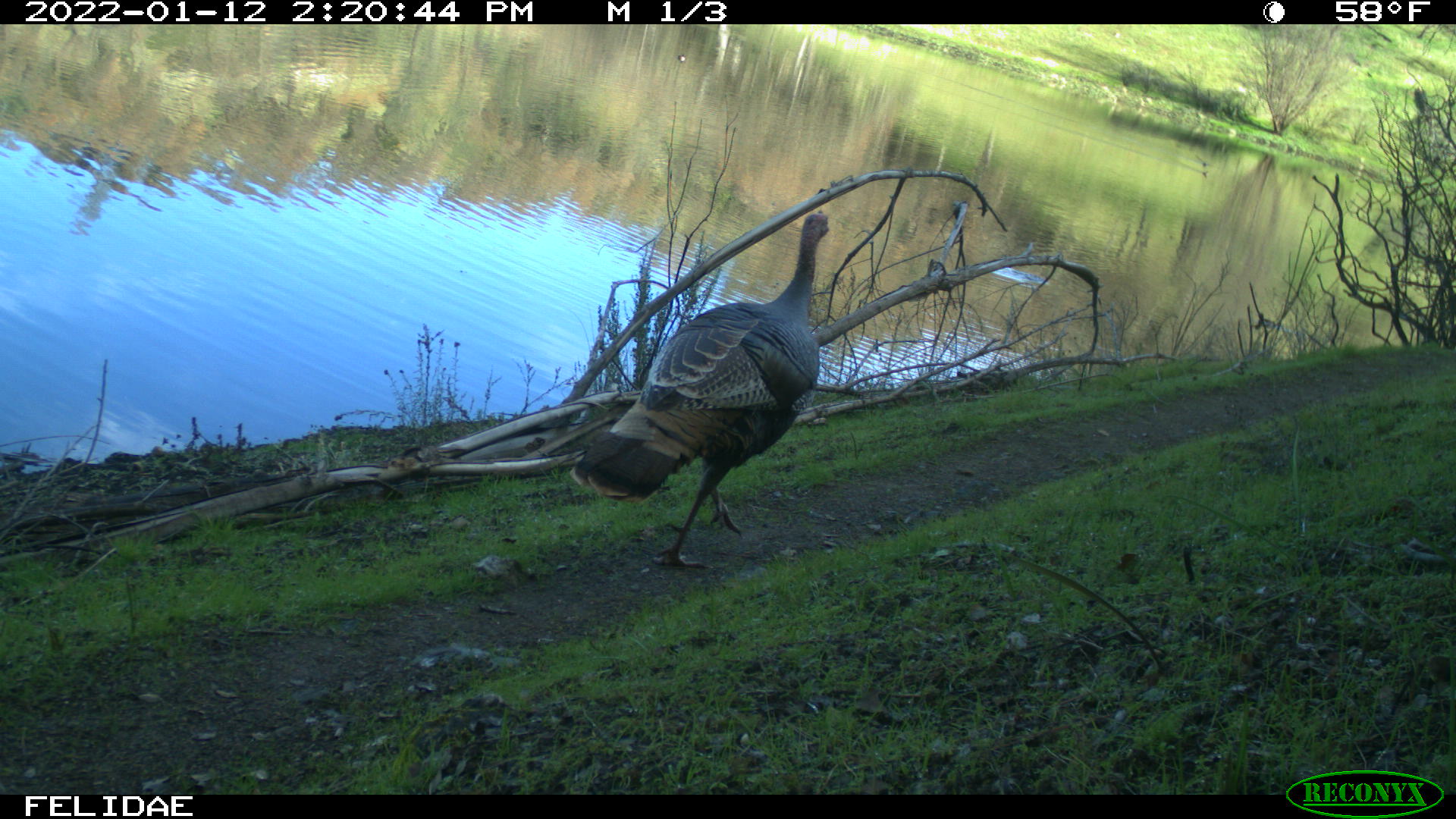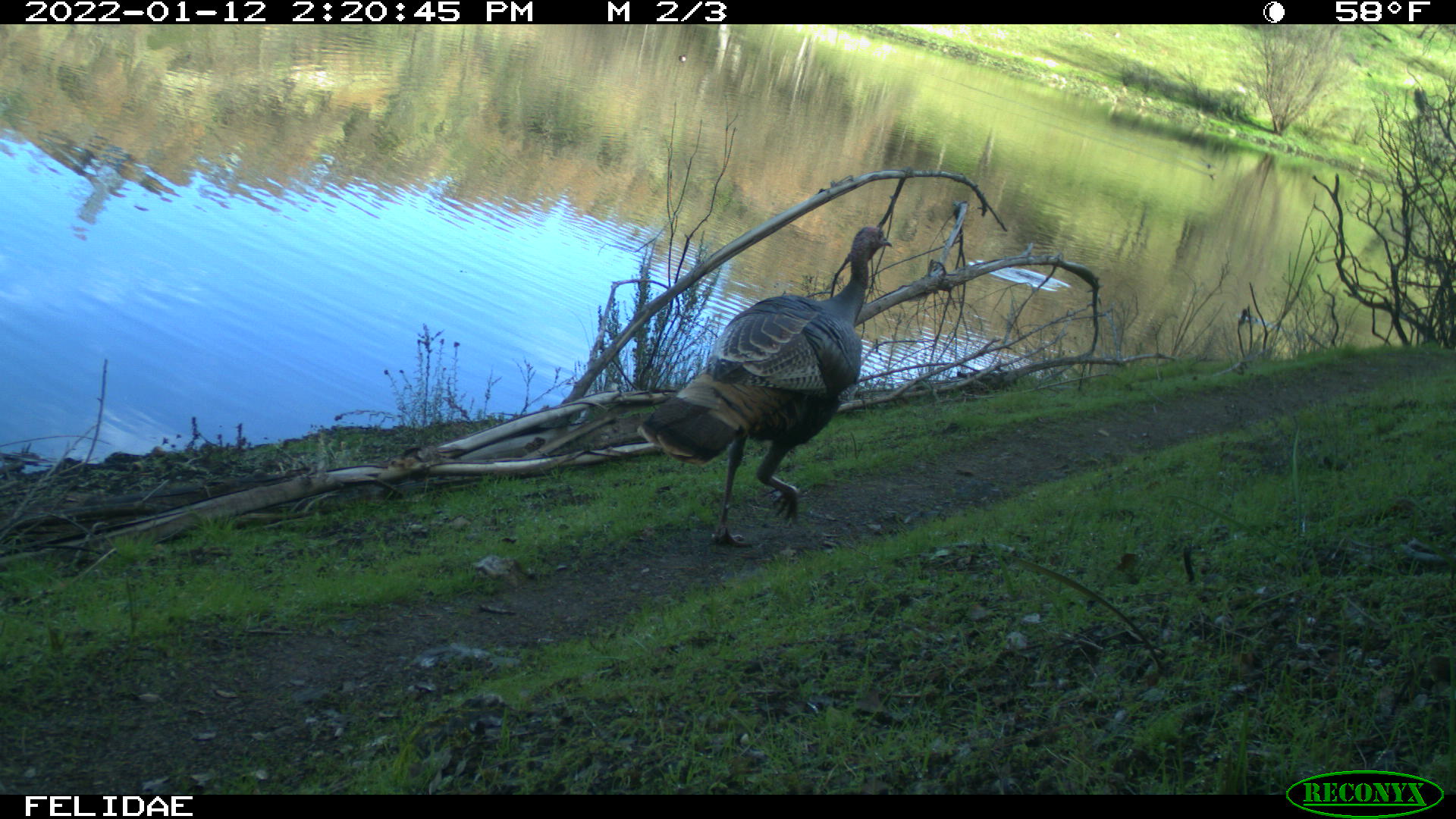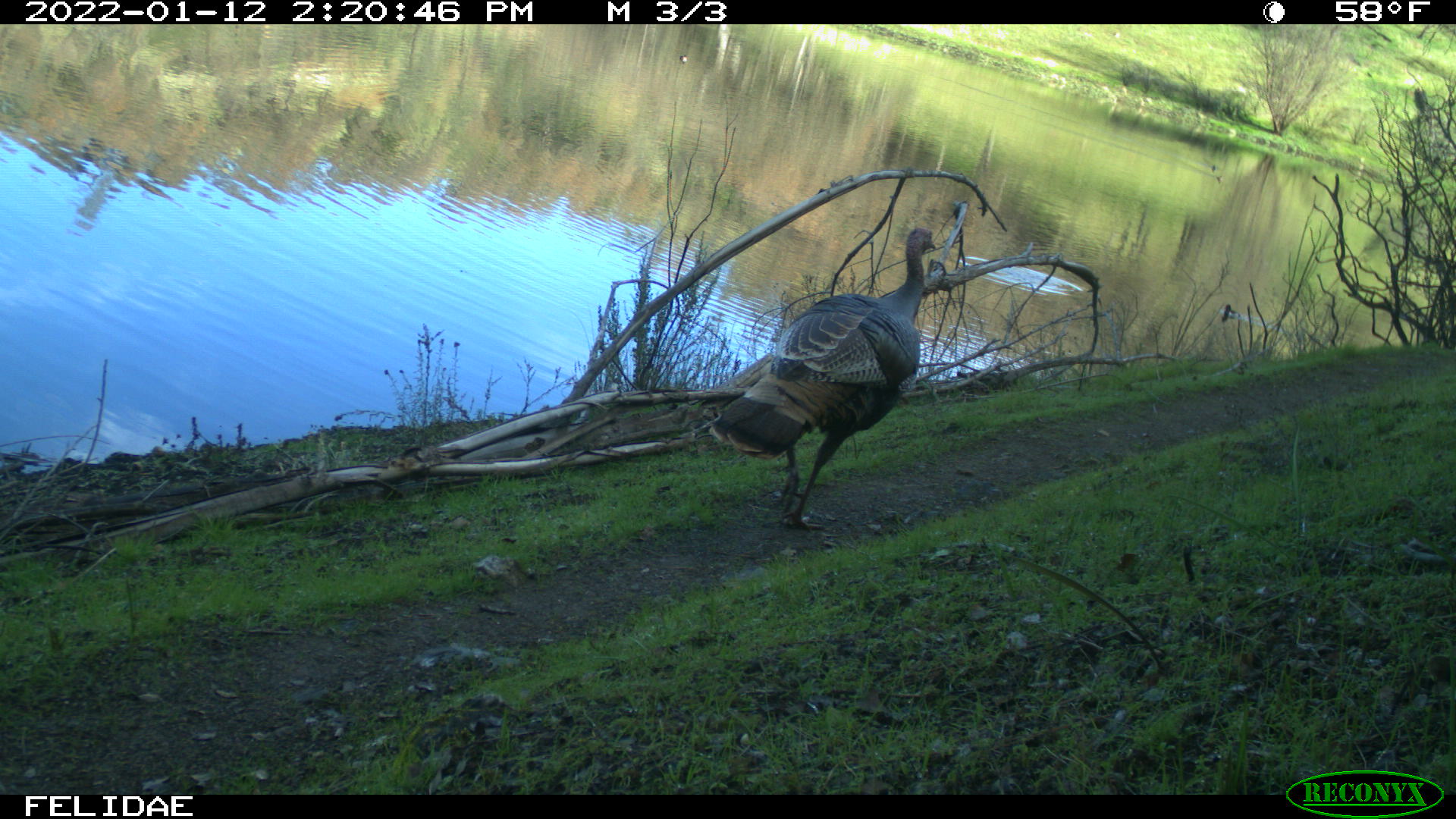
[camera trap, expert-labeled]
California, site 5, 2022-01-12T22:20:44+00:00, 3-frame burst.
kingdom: Animalia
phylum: Chordata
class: Aves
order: Galliformes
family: Phasianidae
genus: Meleagris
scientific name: Meleagris gallopavo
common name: turkey